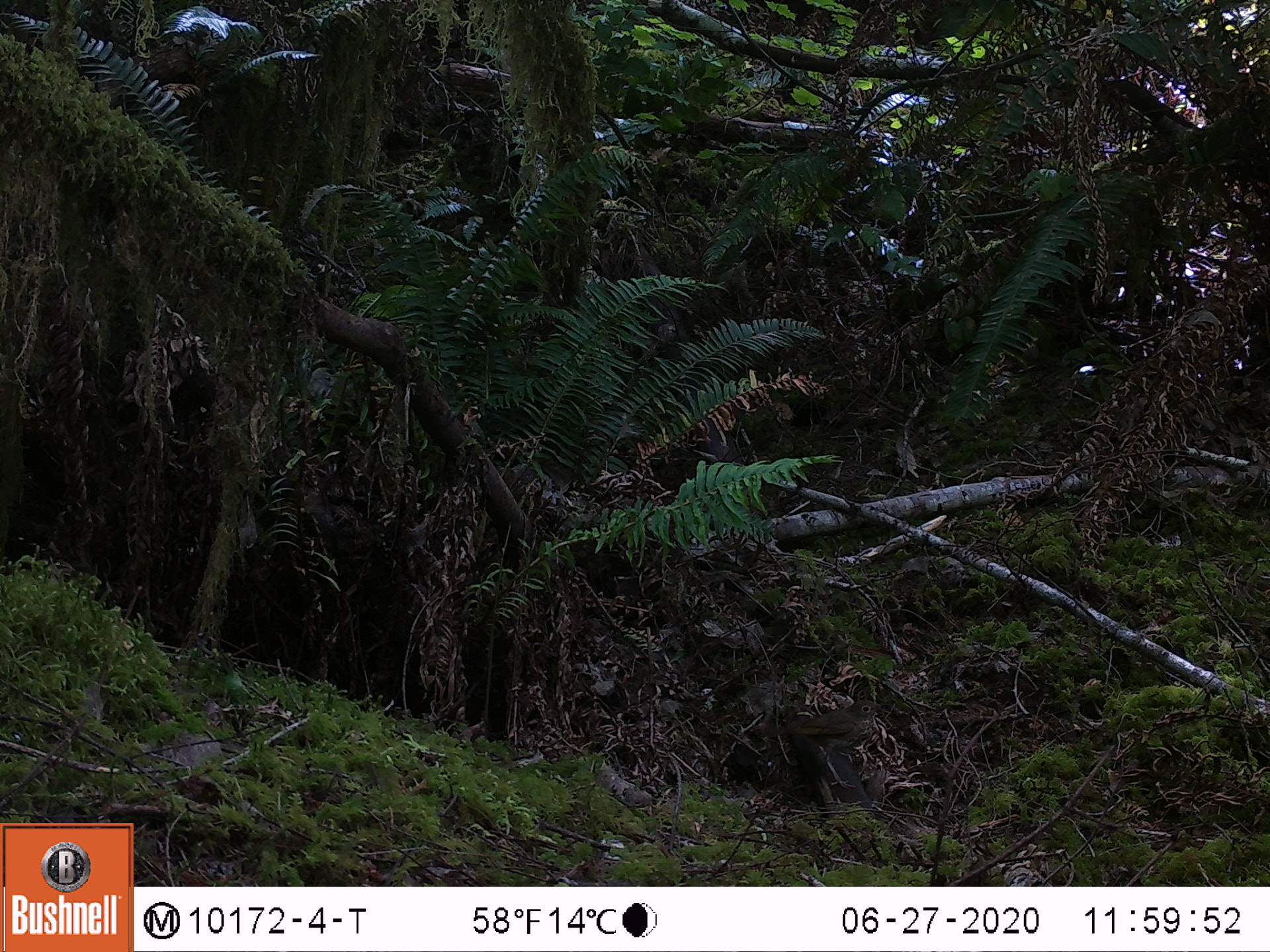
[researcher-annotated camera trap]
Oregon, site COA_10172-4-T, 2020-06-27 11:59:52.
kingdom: Animalia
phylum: Chordata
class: Aves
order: Passeriformes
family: Turdidae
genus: Catharus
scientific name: Catharus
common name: brown thrushes and nightingale-thrushes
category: catharus species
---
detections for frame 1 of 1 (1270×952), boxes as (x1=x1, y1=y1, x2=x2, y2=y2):
catharus species: (x1=736, y1=689, x2=903, y2=774)